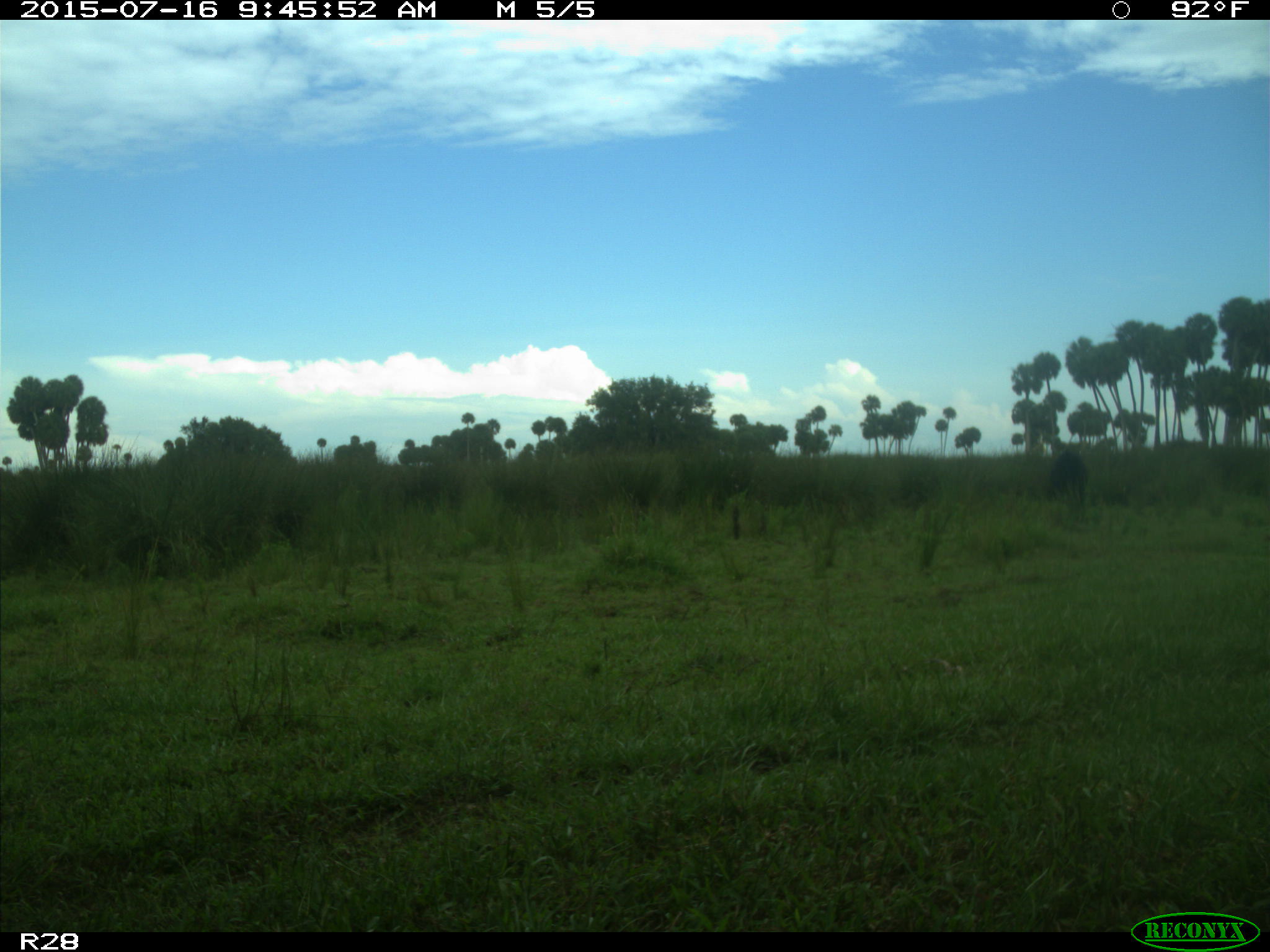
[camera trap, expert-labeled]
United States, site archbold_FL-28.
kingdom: Animalia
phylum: Chordata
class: Mammalia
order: Artiodactyla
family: Bovidae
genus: Bos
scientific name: Bos taurus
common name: domestic cow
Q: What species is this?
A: Bos taurus (domestic cow).